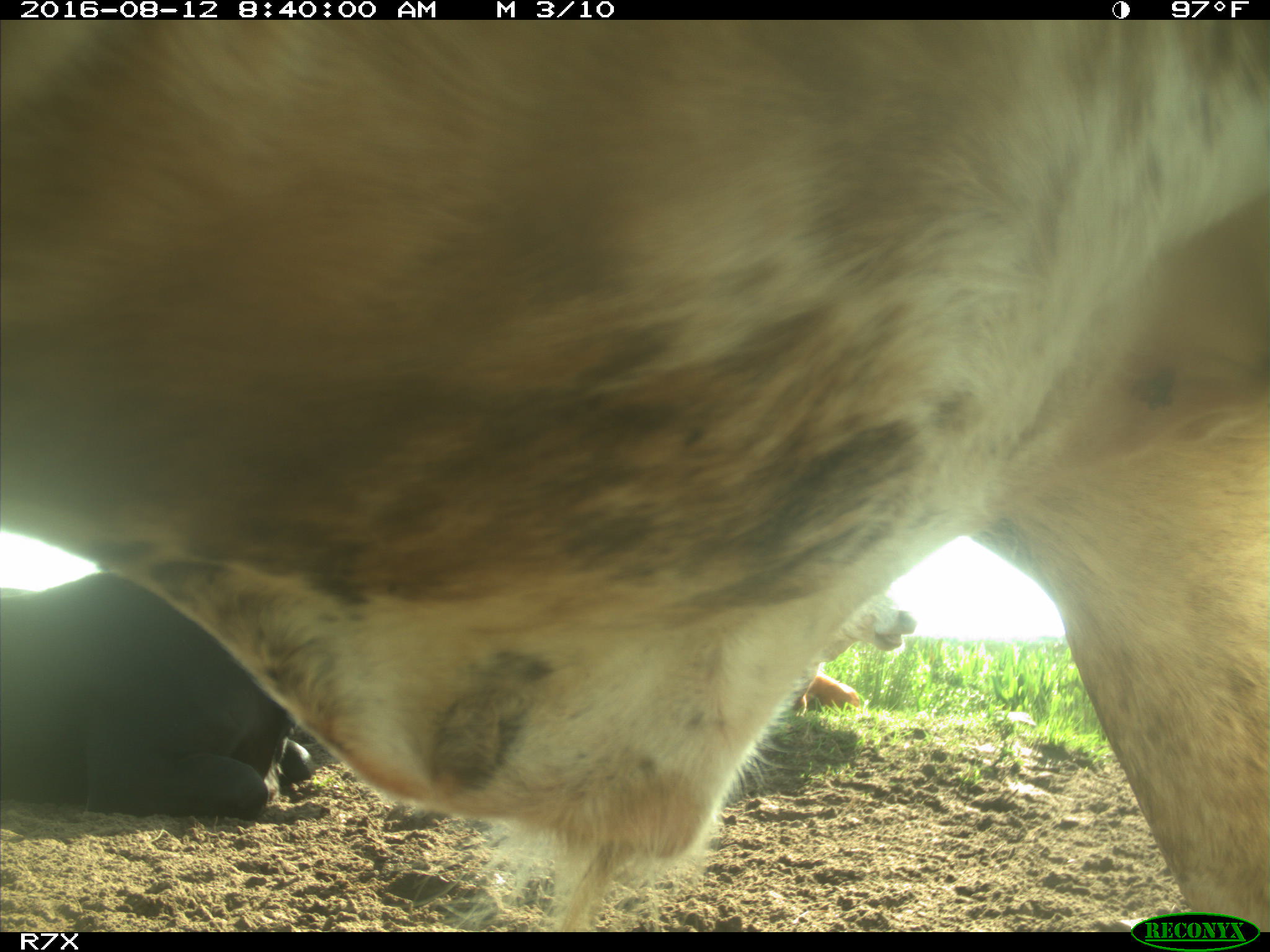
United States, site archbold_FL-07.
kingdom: Animalia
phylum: Chordata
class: Mammalia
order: Artiodactyla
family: Bovidae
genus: Bos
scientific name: Bos taurus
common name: domestic cow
Bos taurus (domestic cow).